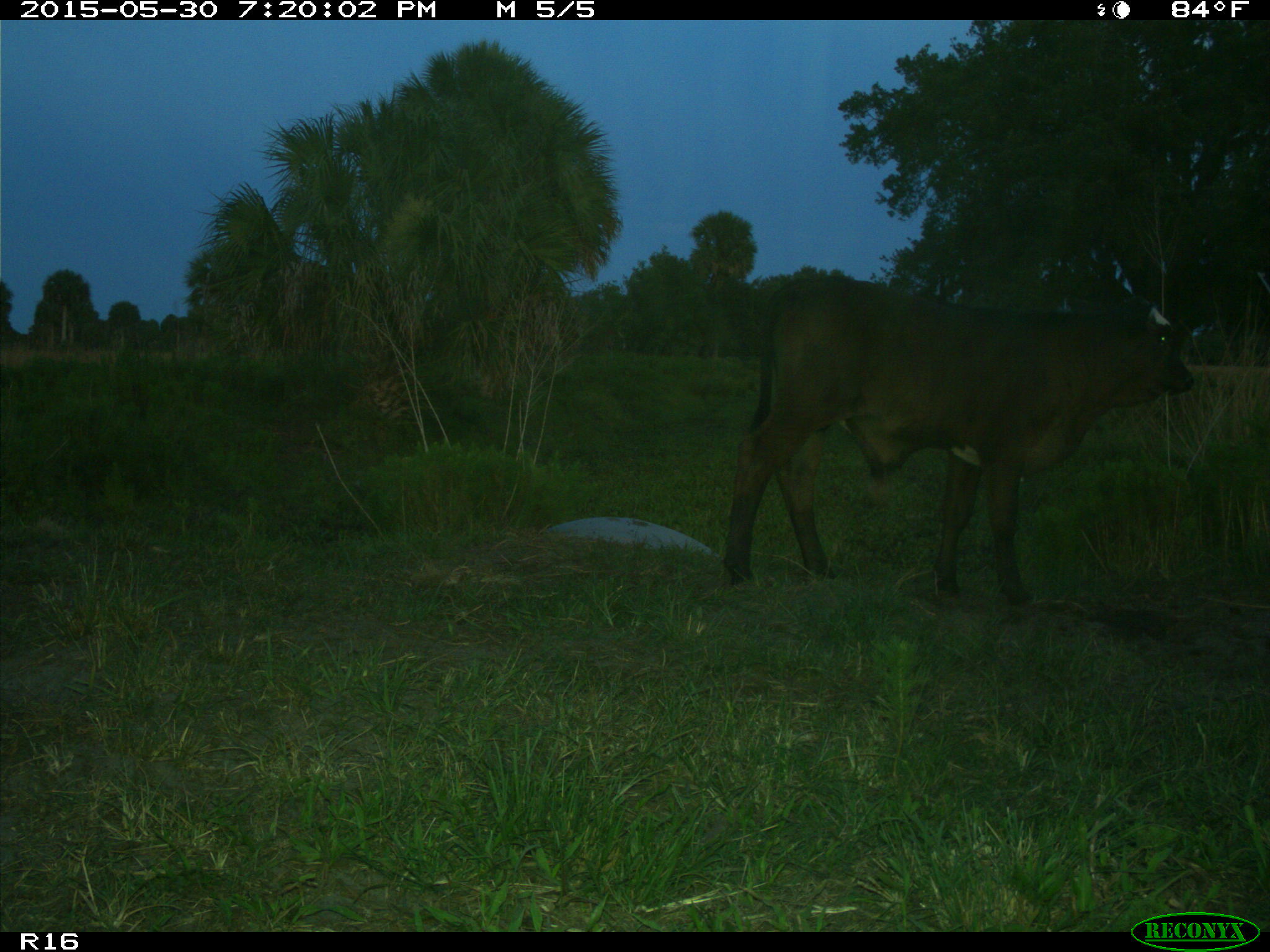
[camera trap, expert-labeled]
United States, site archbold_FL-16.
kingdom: Animalia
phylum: Chordata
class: Mammalia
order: Artiodactyla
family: Bovidae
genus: Bos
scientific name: Bos taurus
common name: domestic cow